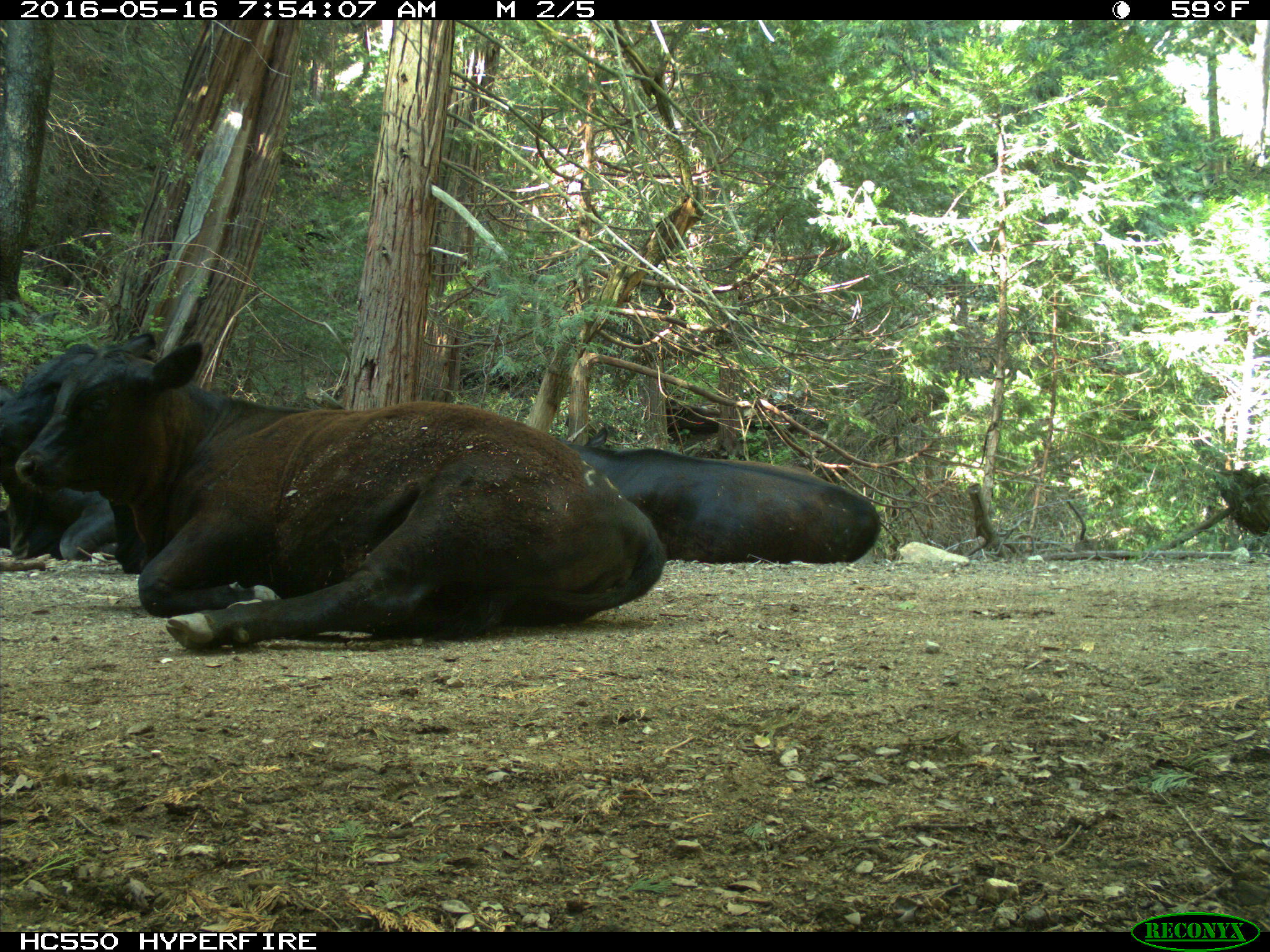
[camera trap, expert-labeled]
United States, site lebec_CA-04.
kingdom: Animalia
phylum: Chordata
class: Mammalia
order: Artiodactyla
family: Bovidae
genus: Bos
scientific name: Bos taurus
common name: domestic cow